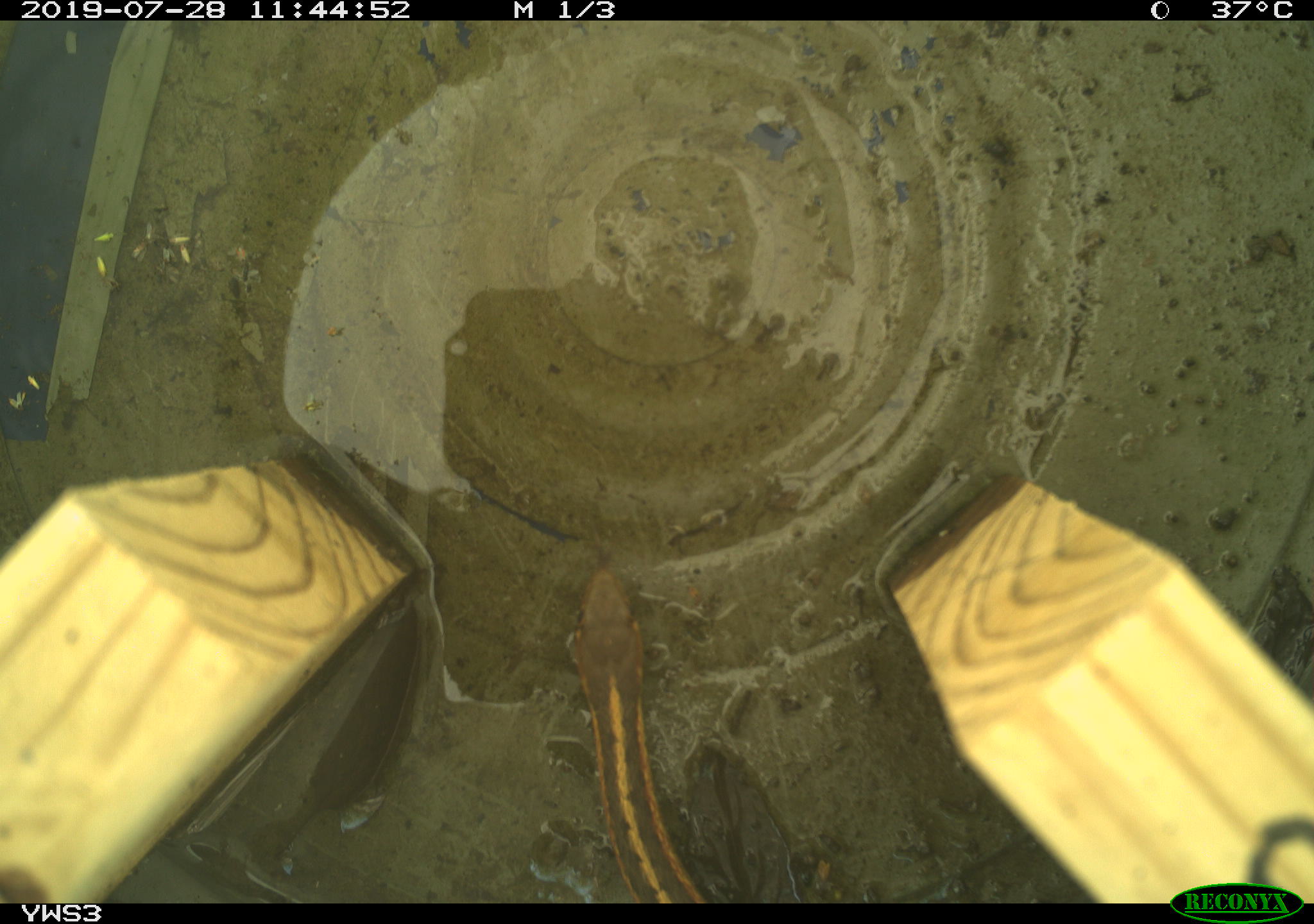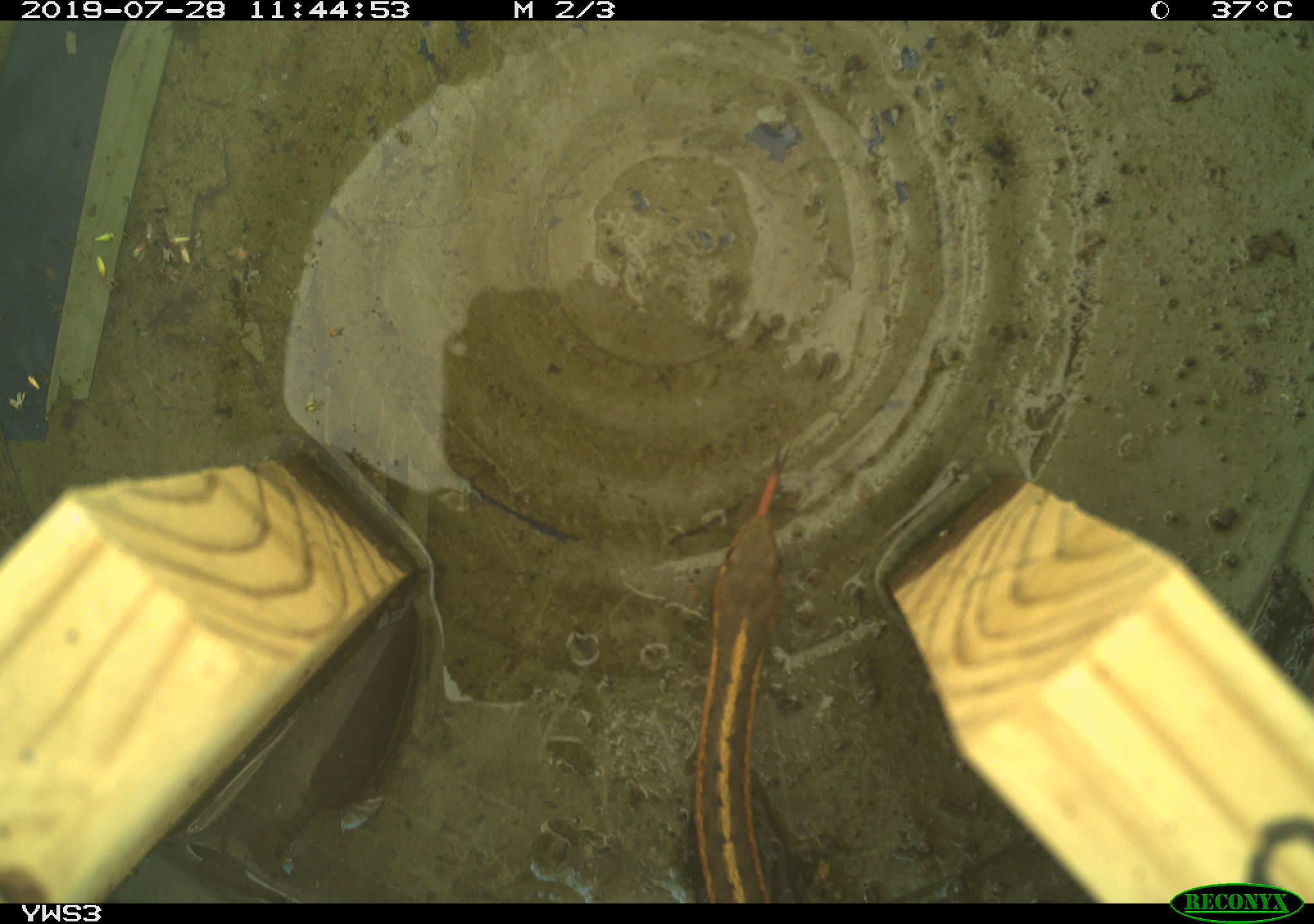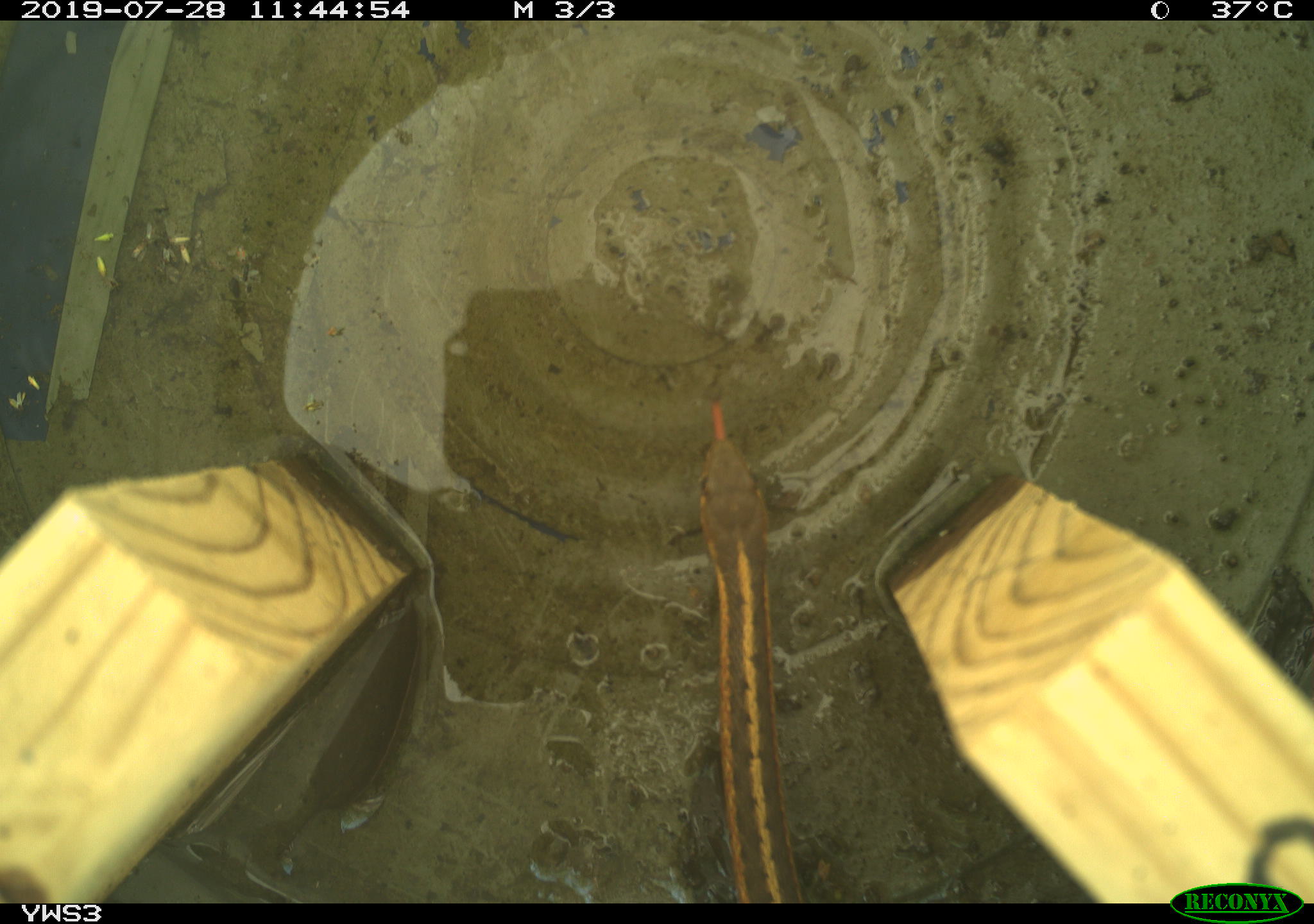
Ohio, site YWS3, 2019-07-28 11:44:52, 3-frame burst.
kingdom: Animalia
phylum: Chordata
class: Reptilia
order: Squamata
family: Colubridae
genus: Thamnophis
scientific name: Thamnophis sirtalis sirtalis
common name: eastern gartersnake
Eastern gartersnake (Thamnophis sirtalis sirtalis).